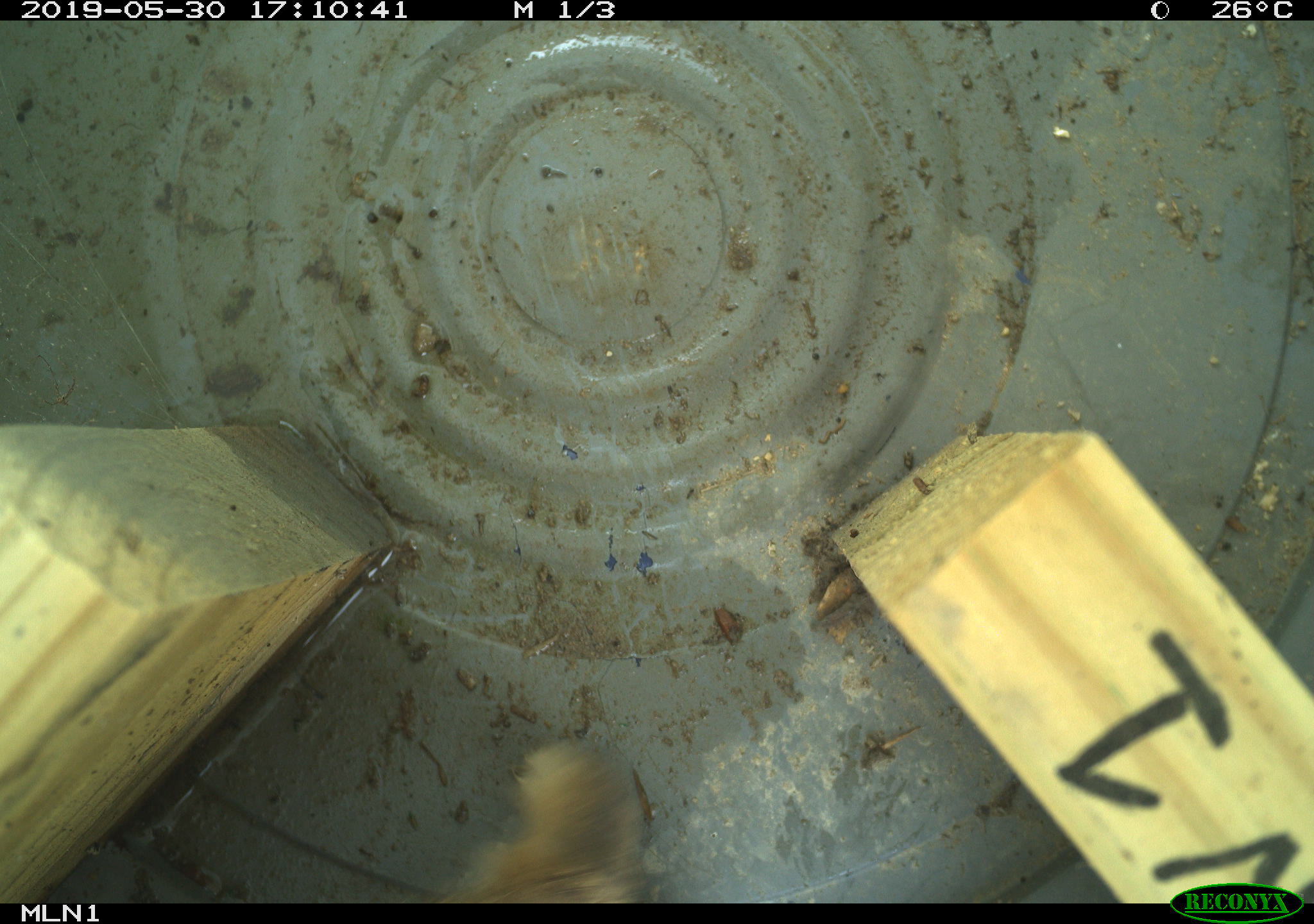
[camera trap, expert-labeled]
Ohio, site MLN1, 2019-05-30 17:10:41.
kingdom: Animalia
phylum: Chordata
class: Mammalia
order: Lagomorpha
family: Leporidae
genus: Sylvilagus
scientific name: Sylvilagus floridanus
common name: eastern cottontail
Eastern cottontail (Sylvilagus floridanus).